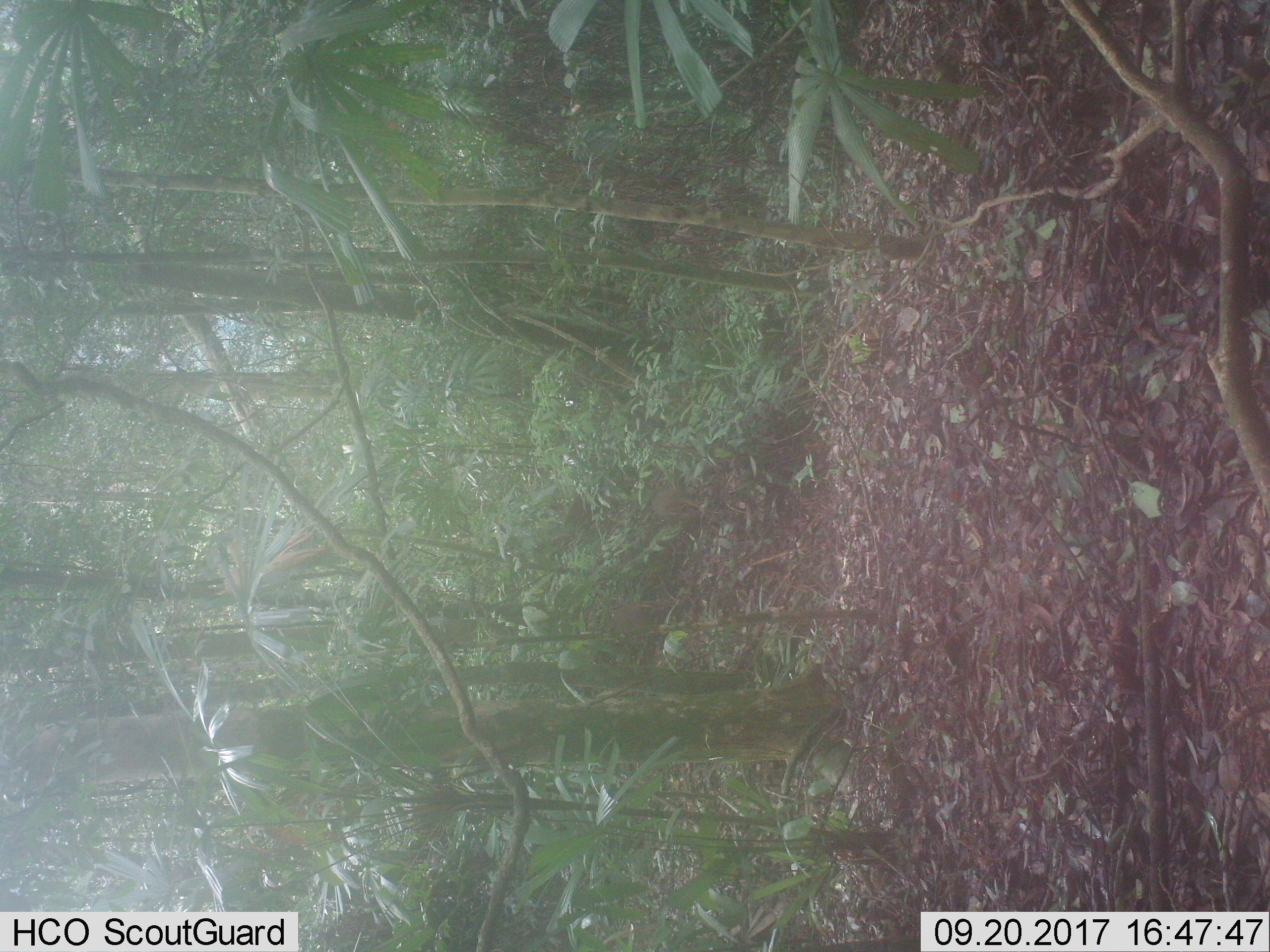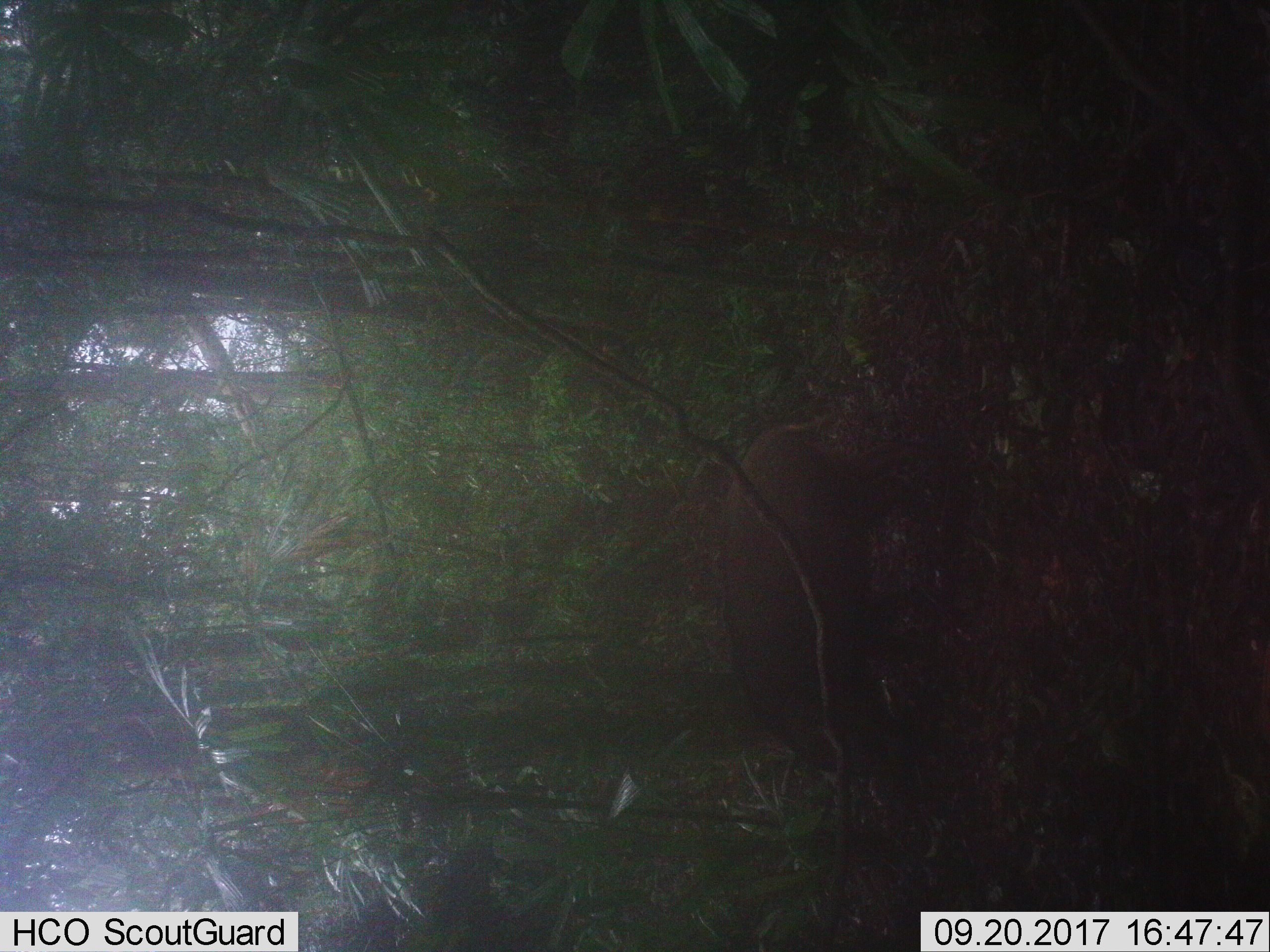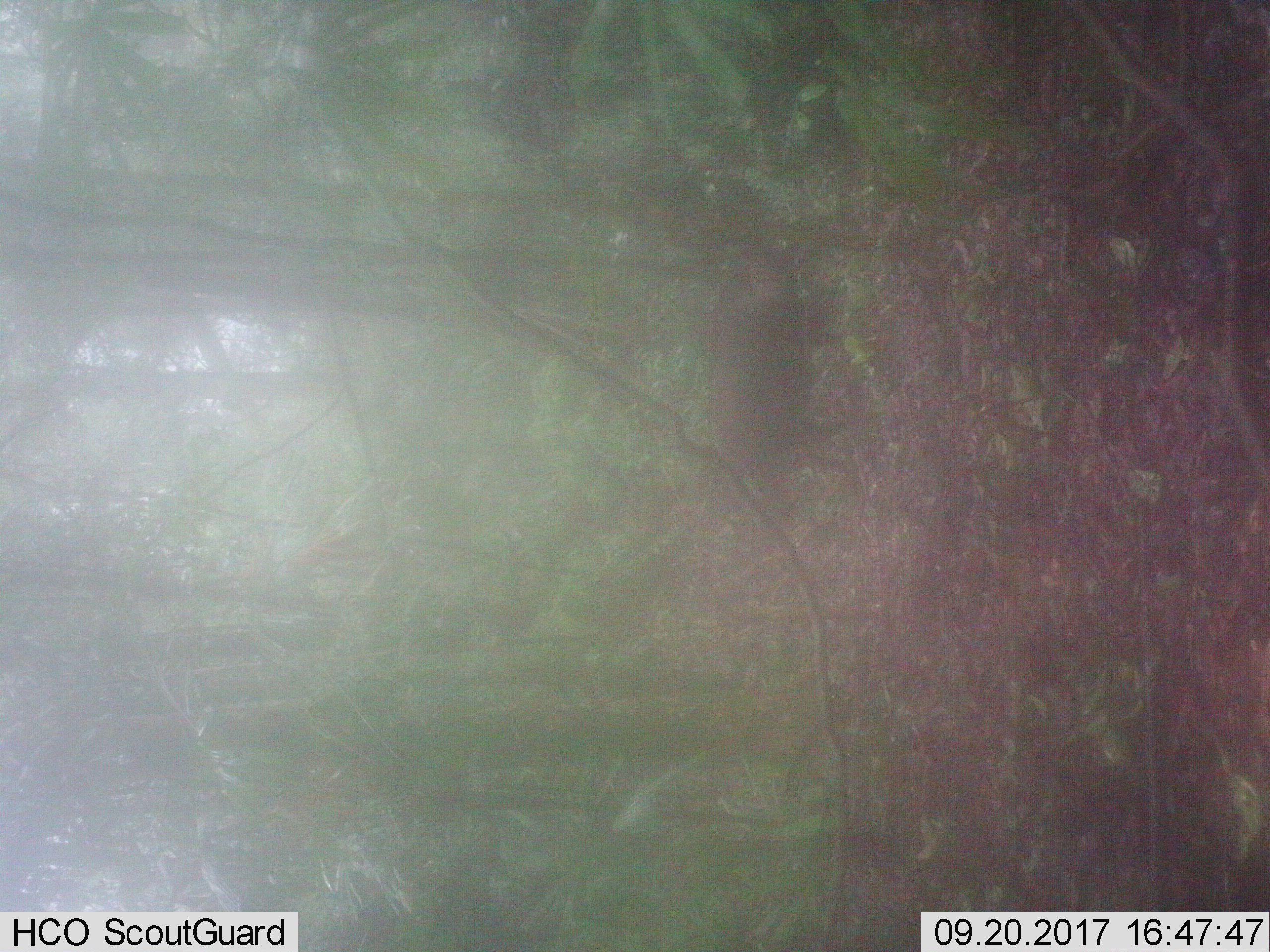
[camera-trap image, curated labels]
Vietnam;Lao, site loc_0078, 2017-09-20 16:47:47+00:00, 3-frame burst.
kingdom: Animalia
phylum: Chordata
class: Mammalia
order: Artiodactyla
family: Suidae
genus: Sus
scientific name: Sus scrofa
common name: eurasian wild pig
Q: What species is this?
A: Eurasian wild pig (Sus scrofa).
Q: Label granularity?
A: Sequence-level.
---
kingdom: Animalia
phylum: Chordata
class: Mammalia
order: Artiodactyla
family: Cervidae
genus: Muntiacus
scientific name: Muntiacus rooseveltorum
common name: roosevelt's muntjac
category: roosevelts muntjac group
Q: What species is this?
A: Roosevelts muntjac group (roosevelt's muntjac) (Muntiacus rooseveltorum).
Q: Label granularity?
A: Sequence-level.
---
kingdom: Animalia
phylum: Chordata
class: Mammalia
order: Artiodactyla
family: Bovidae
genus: Capricornis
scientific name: Capricornis sumatraensis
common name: chinese serow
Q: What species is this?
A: Chinese serow (Capricornis sumatraensis).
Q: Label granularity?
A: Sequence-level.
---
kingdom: Animalia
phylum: Chordata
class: Mammalia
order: Artiodactyla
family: Cervidae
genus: Muntiacus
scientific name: Muntiacus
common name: muntjacs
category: unidentified muntjac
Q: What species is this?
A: Unidentified muntjac (muntjacs) (Muntiacus).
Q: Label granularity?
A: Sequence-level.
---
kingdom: Animalia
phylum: Chordata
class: Mammalia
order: Primates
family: Cercopithecidae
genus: Macaca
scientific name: Macaca arctoides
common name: stump-tailed macaque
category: stump tailed macaque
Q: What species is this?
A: Stump tailed macaque (stump-tailed macaque) (Macaca arctoides).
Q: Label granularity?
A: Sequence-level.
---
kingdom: Animalia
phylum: Chordata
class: Mammalia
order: Carnivora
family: Herpestidae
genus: Urva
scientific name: Urva urva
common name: crab-eating mongoose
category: crab eating mongoose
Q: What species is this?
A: Crab eating mongoose (crab-eating mongoose) (Urva urva).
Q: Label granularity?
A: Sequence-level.